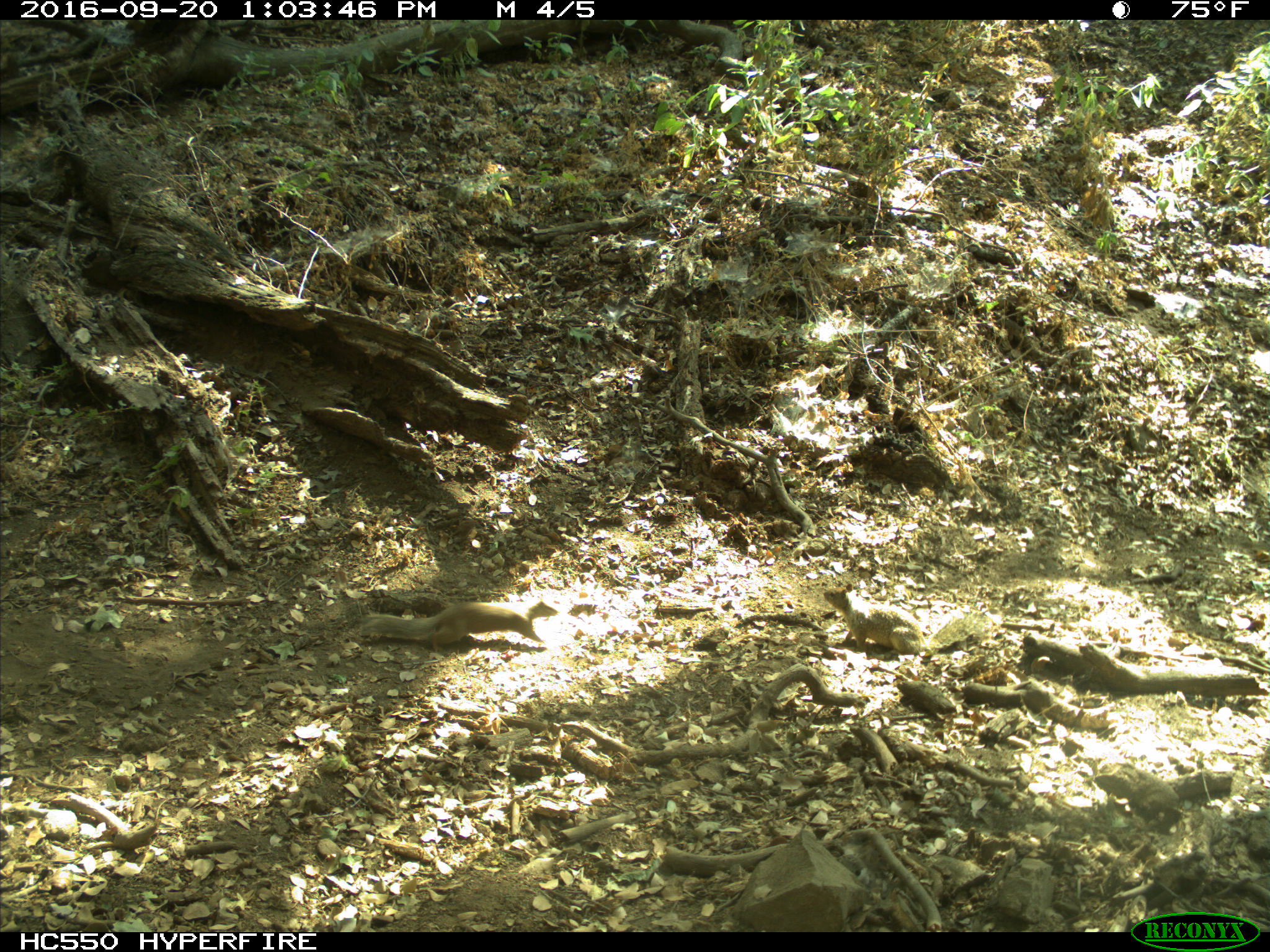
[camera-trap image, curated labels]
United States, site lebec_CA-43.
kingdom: Animalia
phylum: Chordata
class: Mammalia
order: Rodentia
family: Sciuridae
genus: Otospermophilus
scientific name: Otospermophilus beecheyi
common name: california ground squirrel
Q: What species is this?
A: Otospermophilus beecheyi (california ground squirrel).